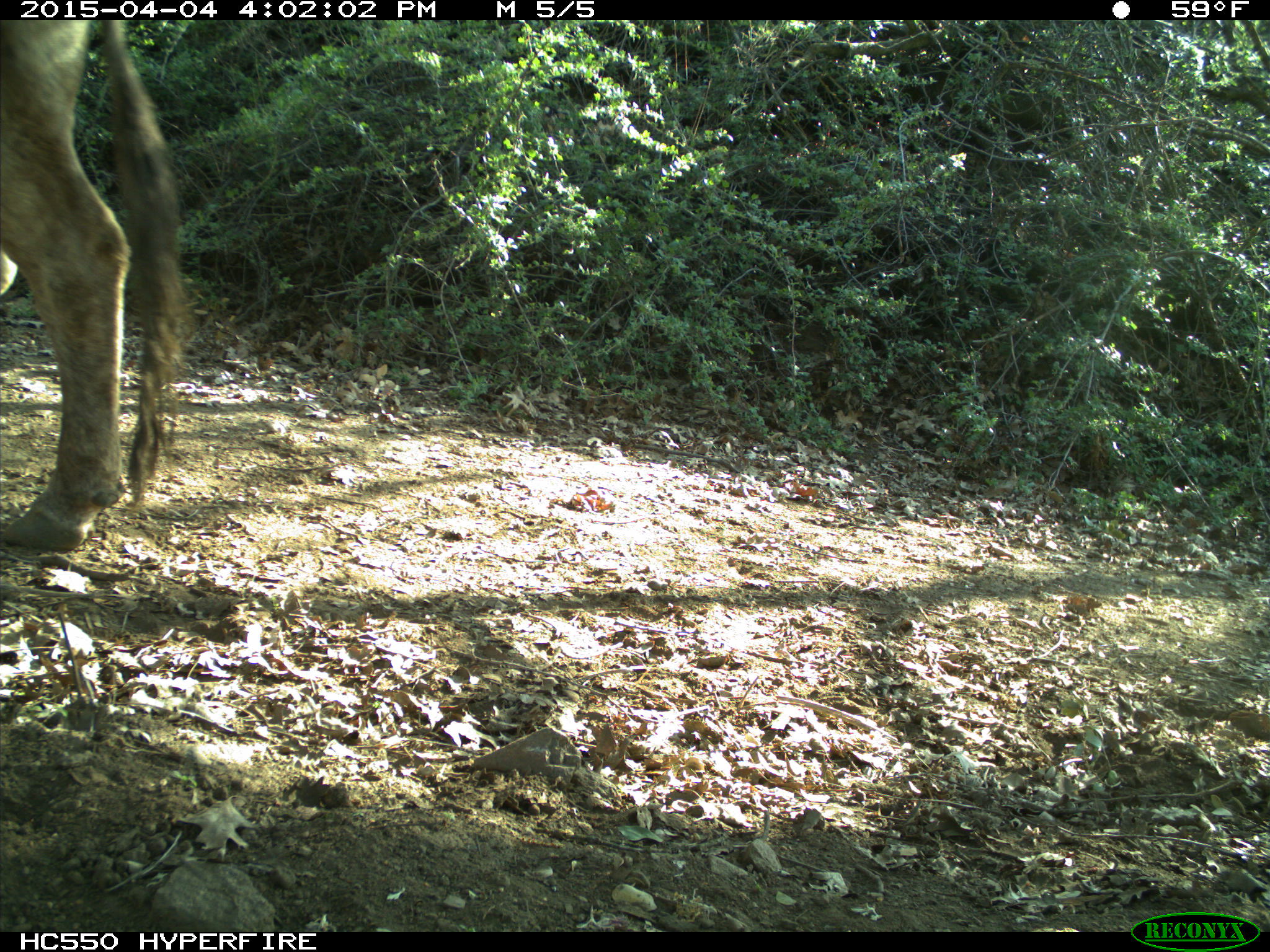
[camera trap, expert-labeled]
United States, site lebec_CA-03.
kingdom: Animalia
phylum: Chordata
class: Mammalia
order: Artiodactyla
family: Bovidae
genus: Bos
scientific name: Bos taurus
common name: domestic cow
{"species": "Bos taurus (domestic cow)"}